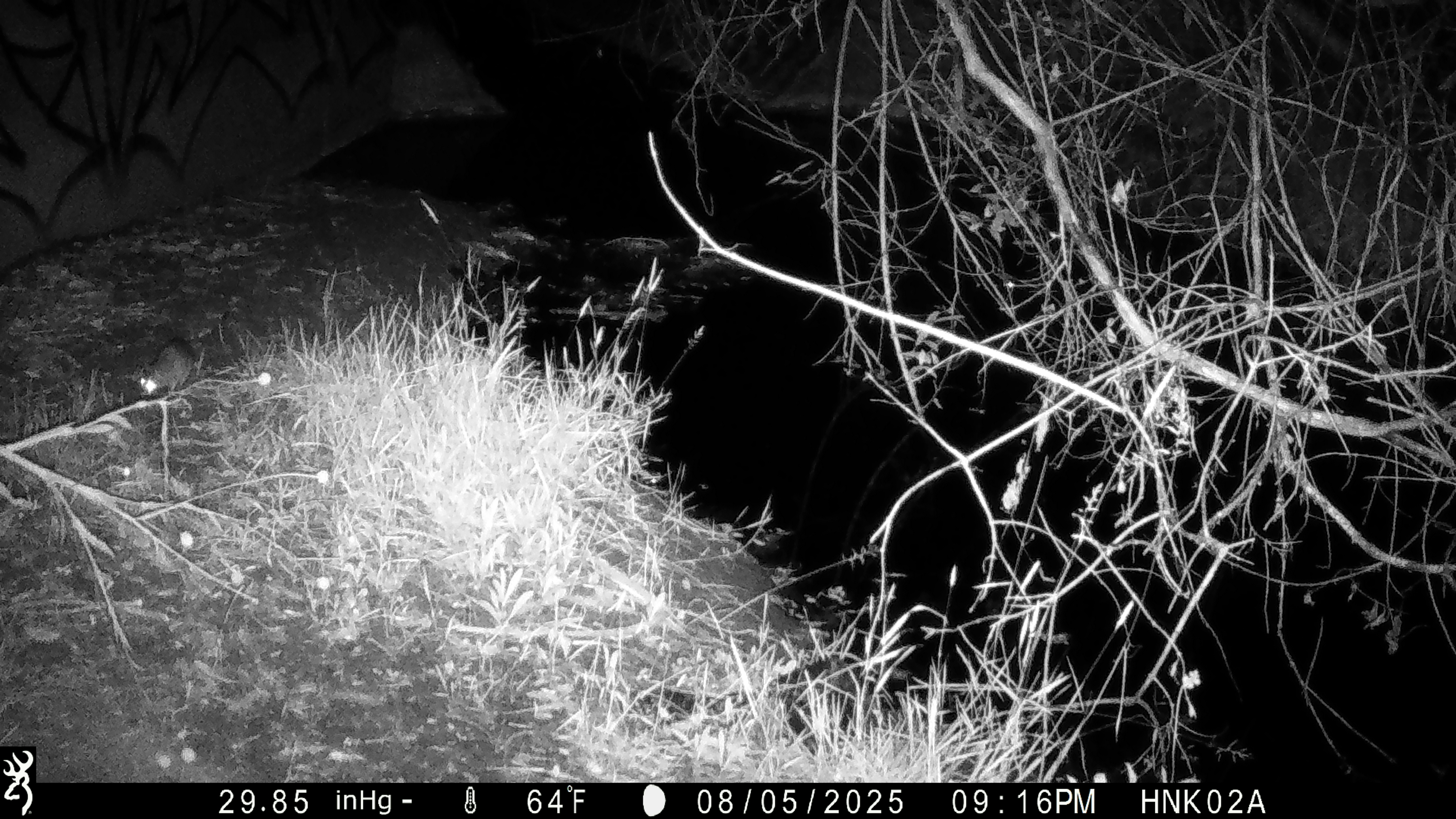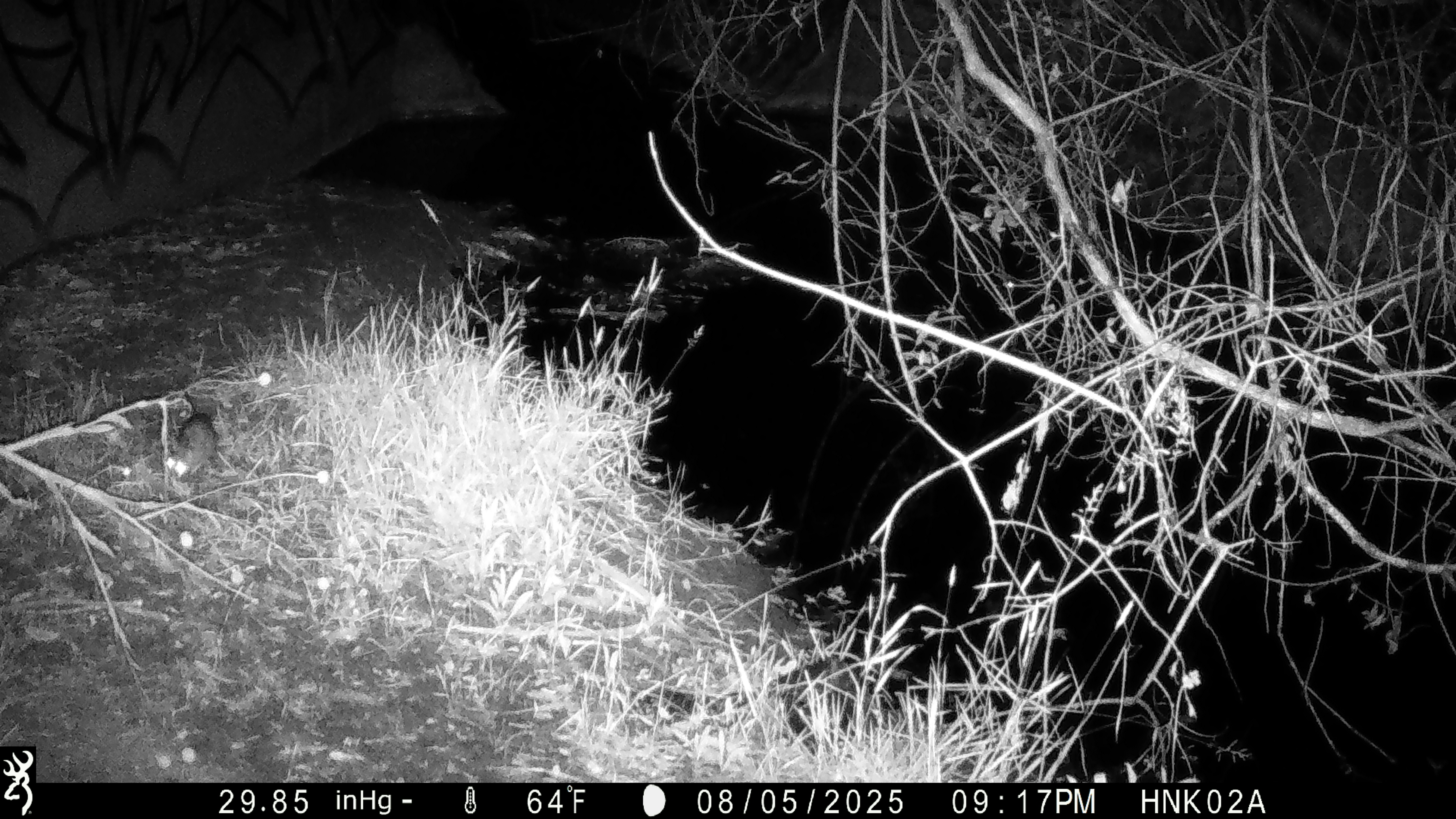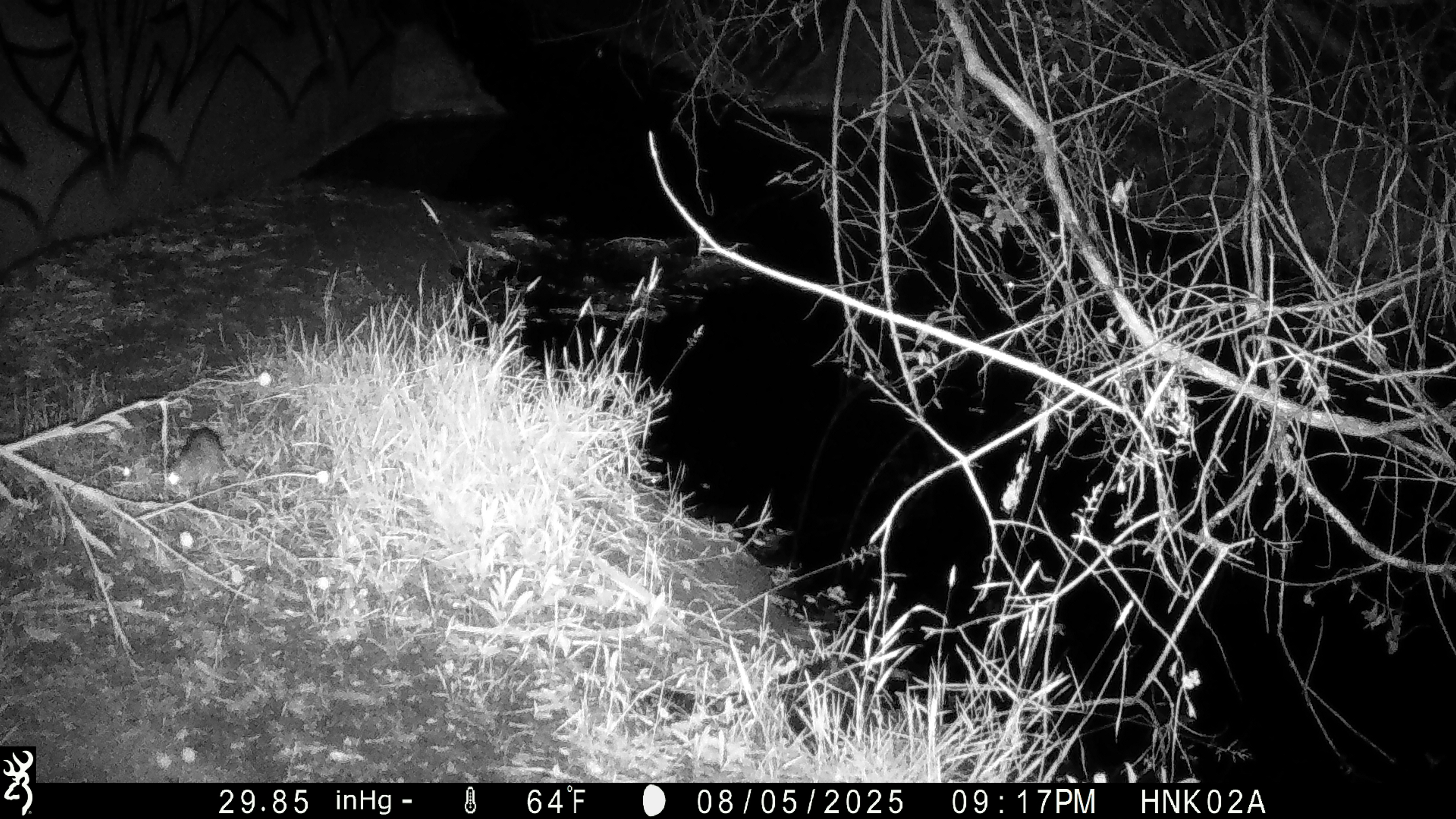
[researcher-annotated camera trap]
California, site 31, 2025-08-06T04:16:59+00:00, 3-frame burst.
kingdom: Animalia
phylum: Chordata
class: Mammalia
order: Rodentia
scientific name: Rodentia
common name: mouse or rat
Mouse or rat (Rodentia).